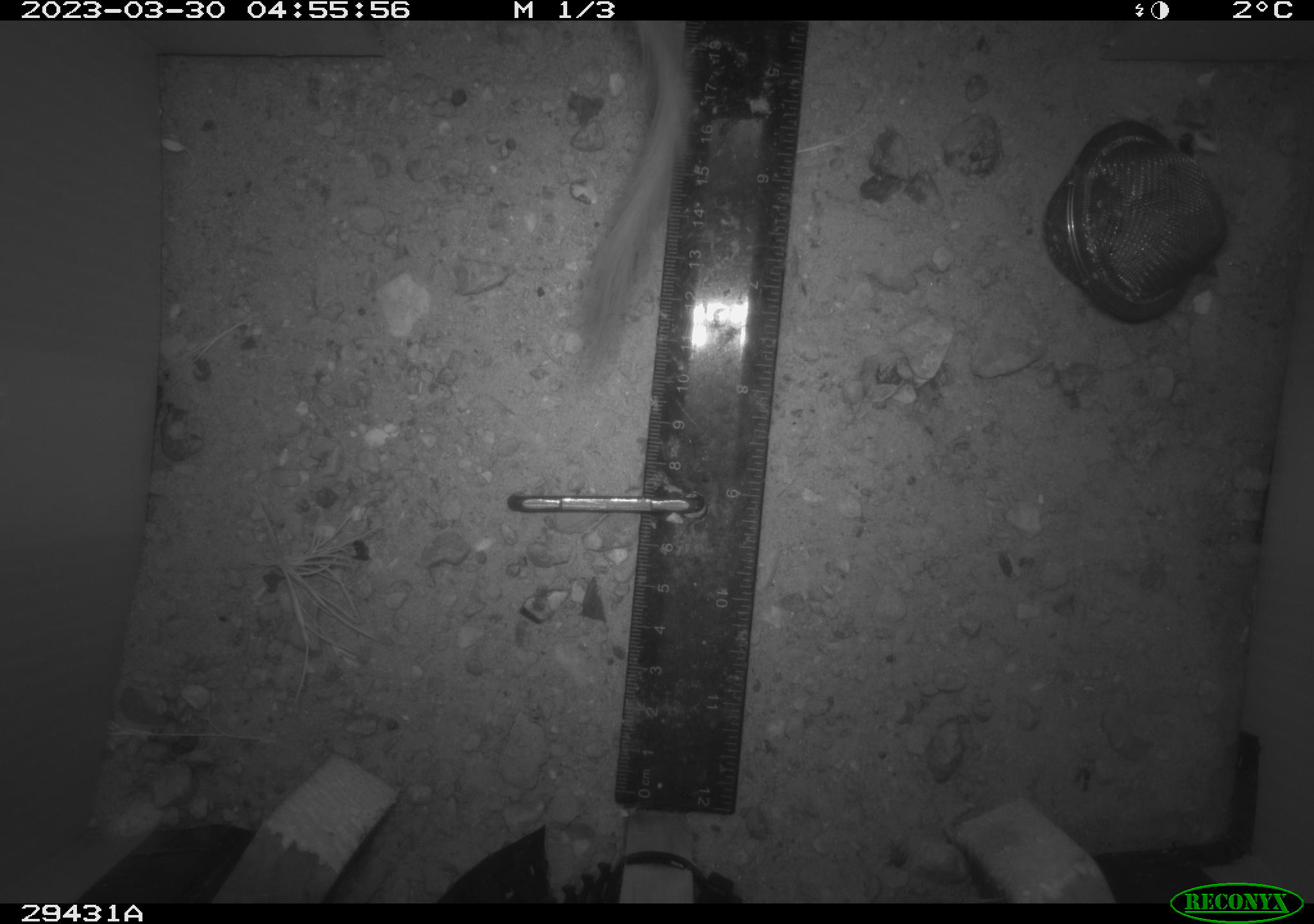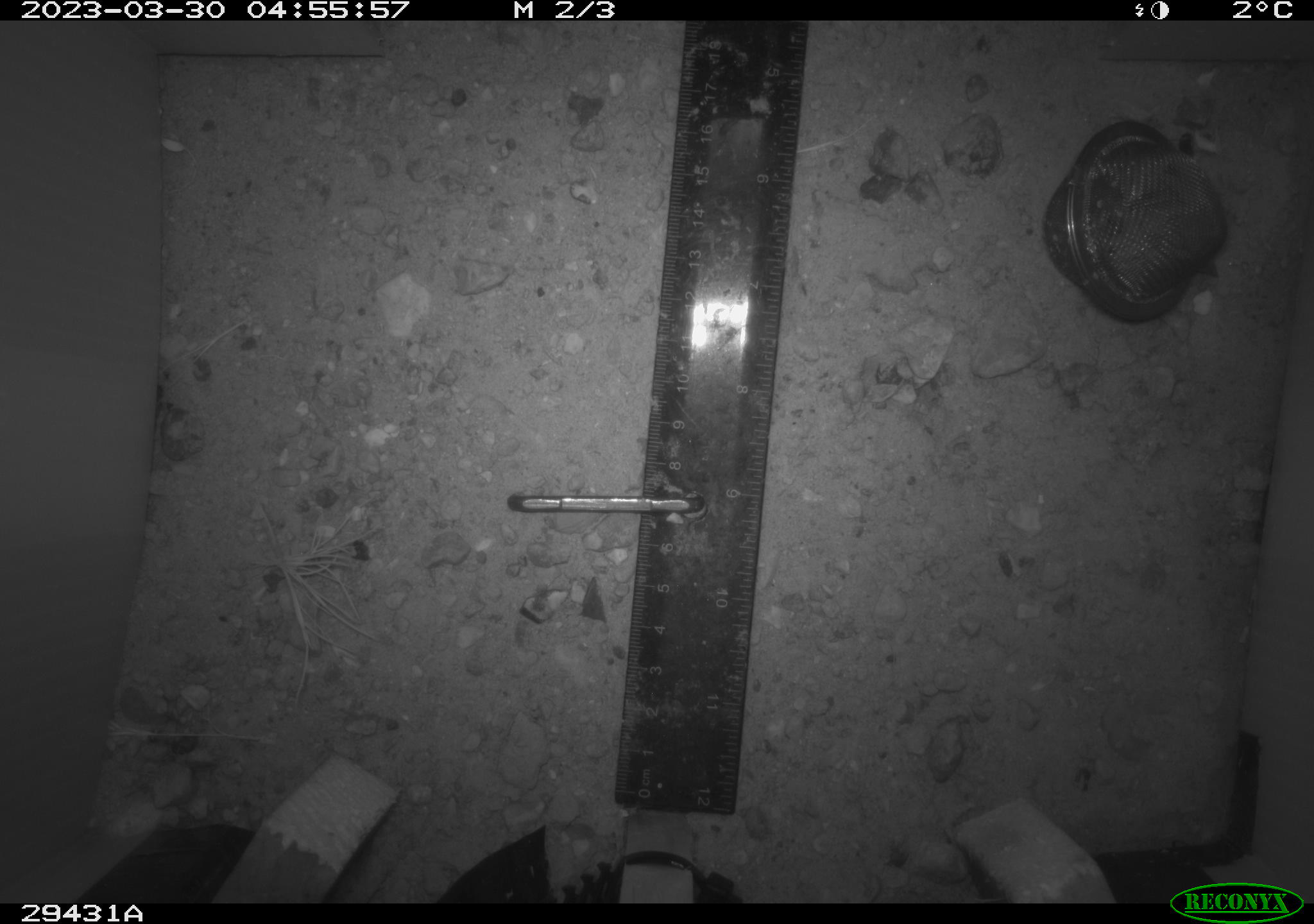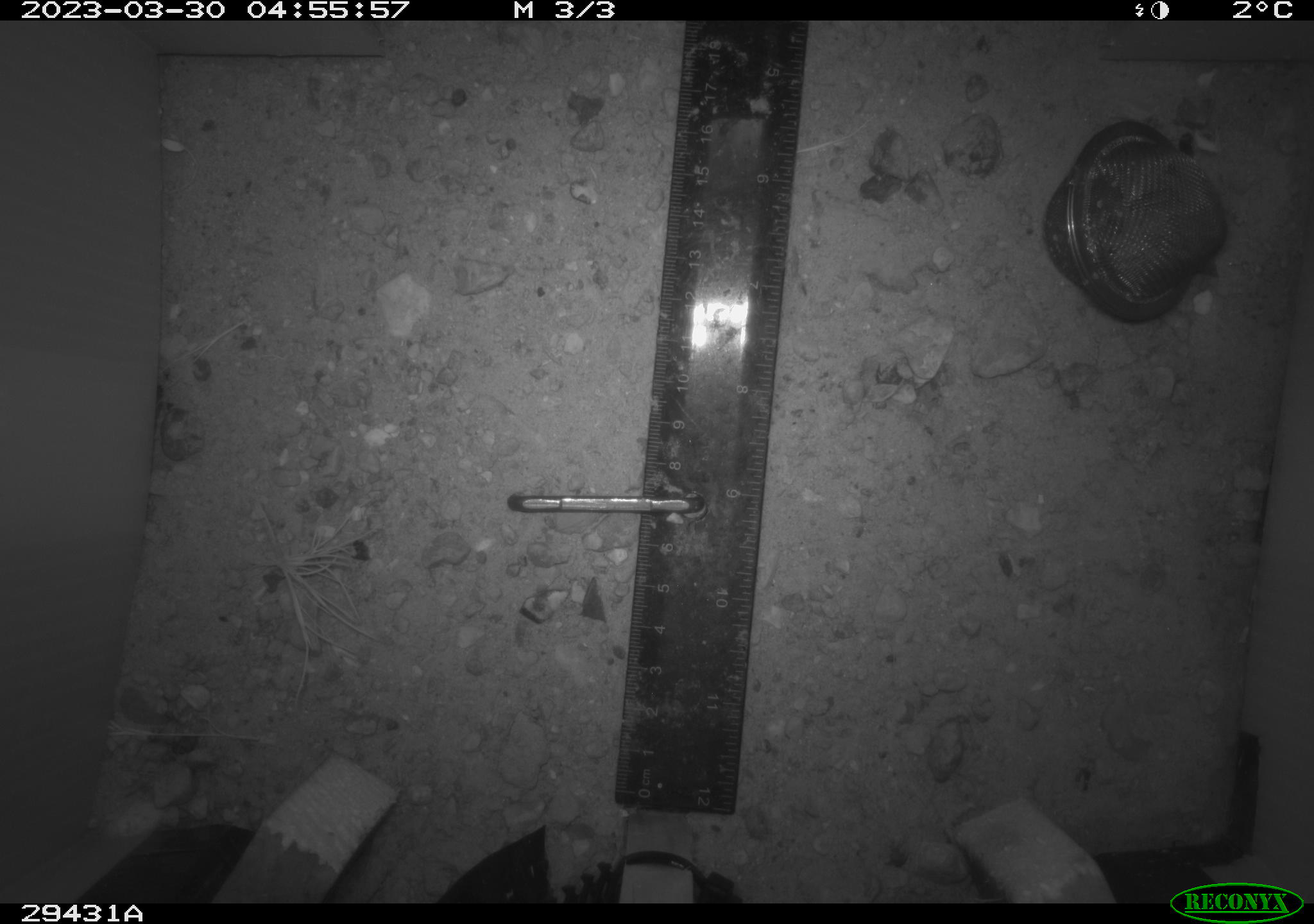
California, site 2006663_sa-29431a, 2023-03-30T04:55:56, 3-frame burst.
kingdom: Animalia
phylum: Chordata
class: Mammalia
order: Rodentia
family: Heteromyidae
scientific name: Heteromyidae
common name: kangaroo rats and pocket mice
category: heteromyidae family